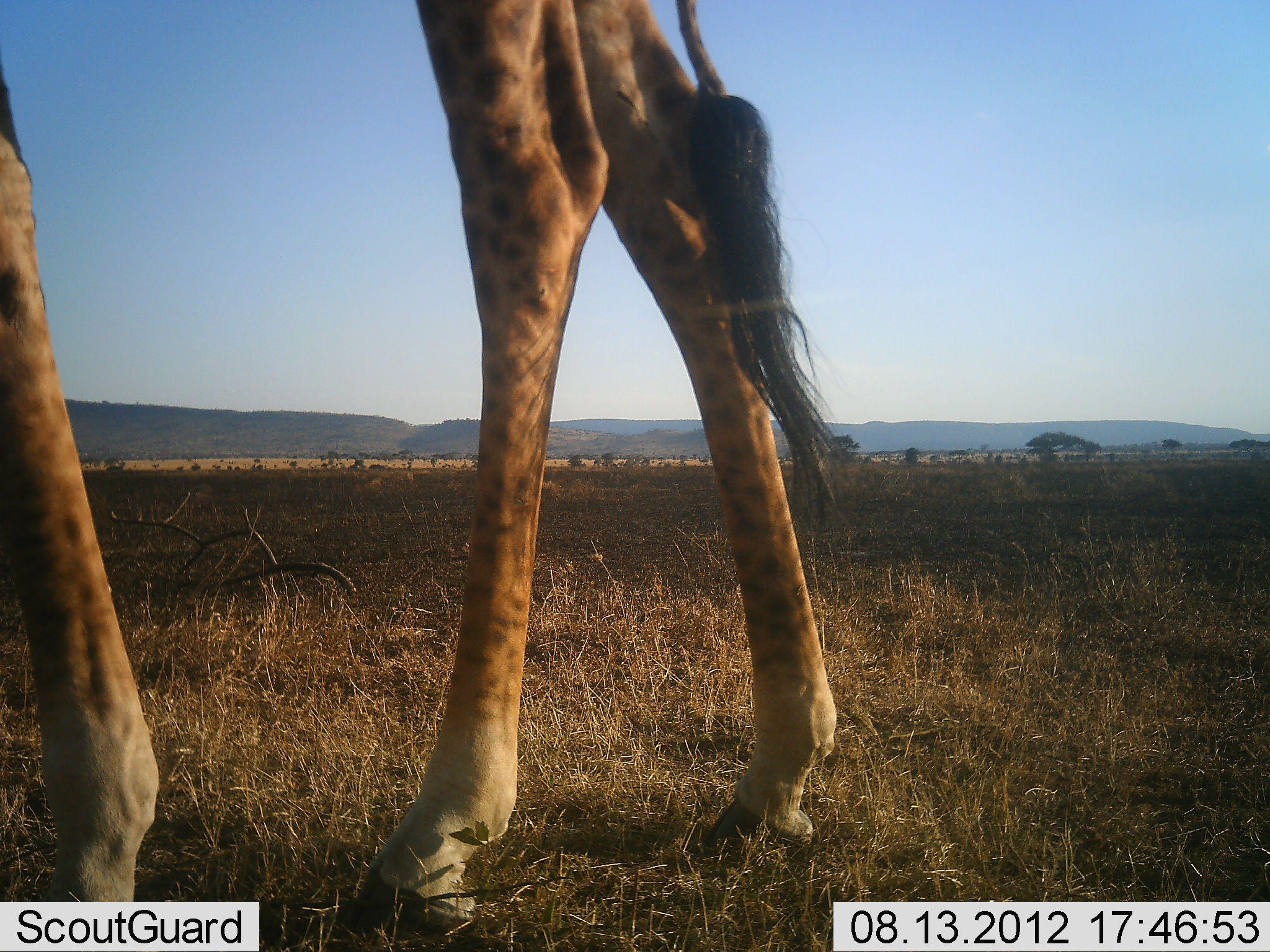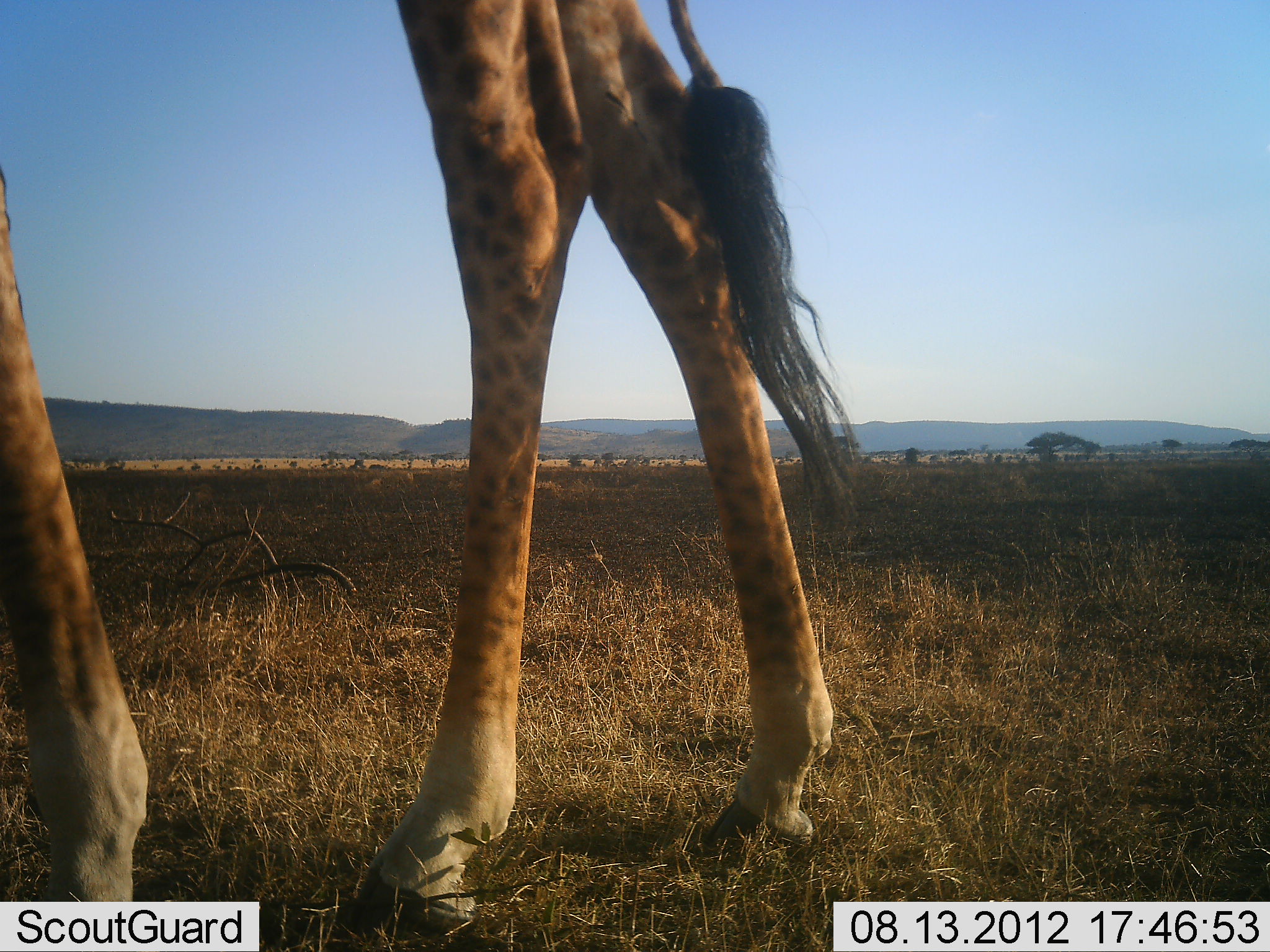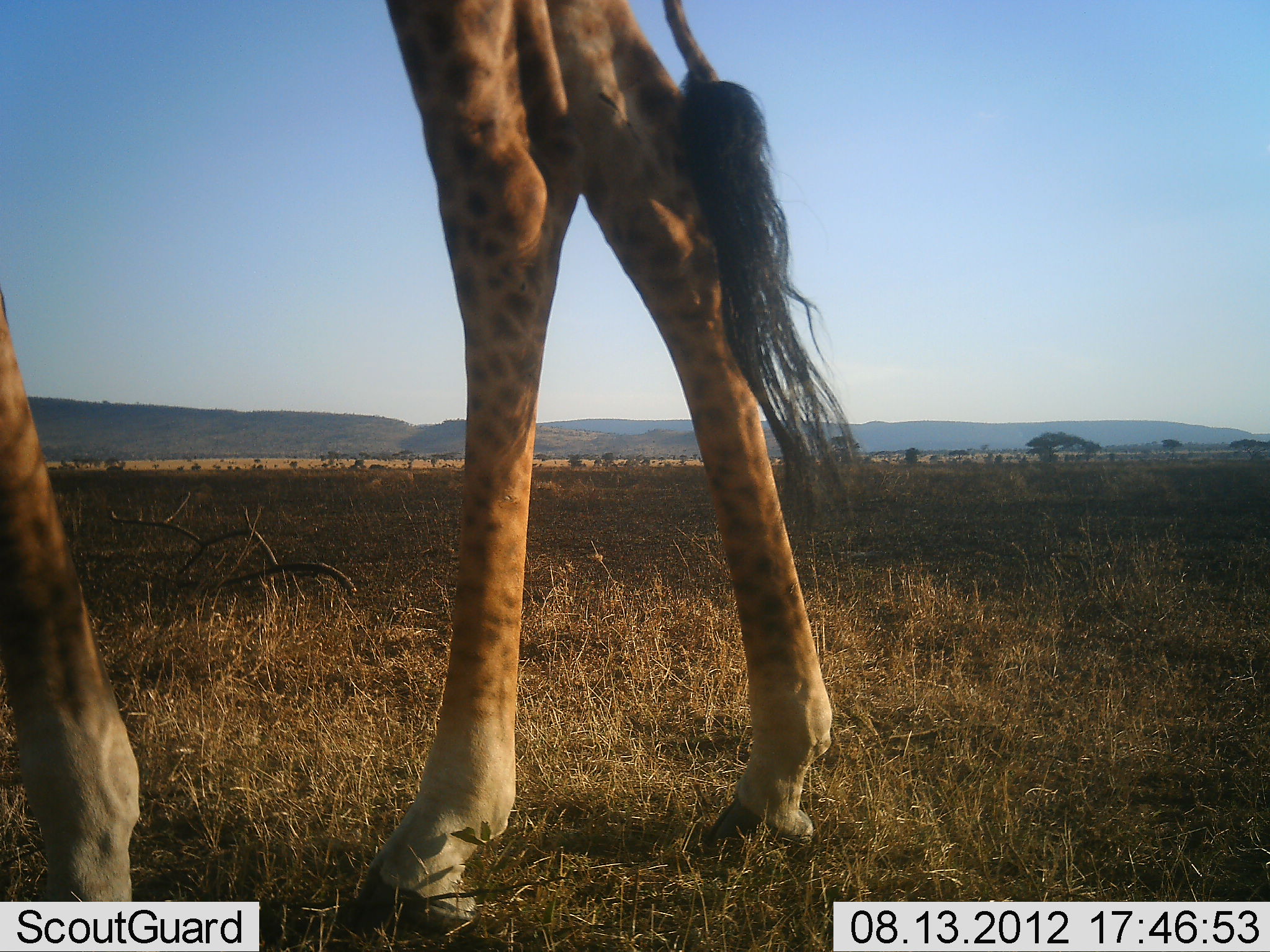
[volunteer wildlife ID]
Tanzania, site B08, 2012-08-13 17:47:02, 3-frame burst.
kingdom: Animalia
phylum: Chordata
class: Mammalia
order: Artiodactyla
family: Giraffidae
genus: Giraffa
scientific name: Giraffa camelopardalis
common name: giraffe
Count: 1.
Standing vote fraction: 100%.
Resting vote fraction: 0%.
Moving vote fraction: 0%.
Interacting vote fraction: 0%.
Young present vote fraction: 0%.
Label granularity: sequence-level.